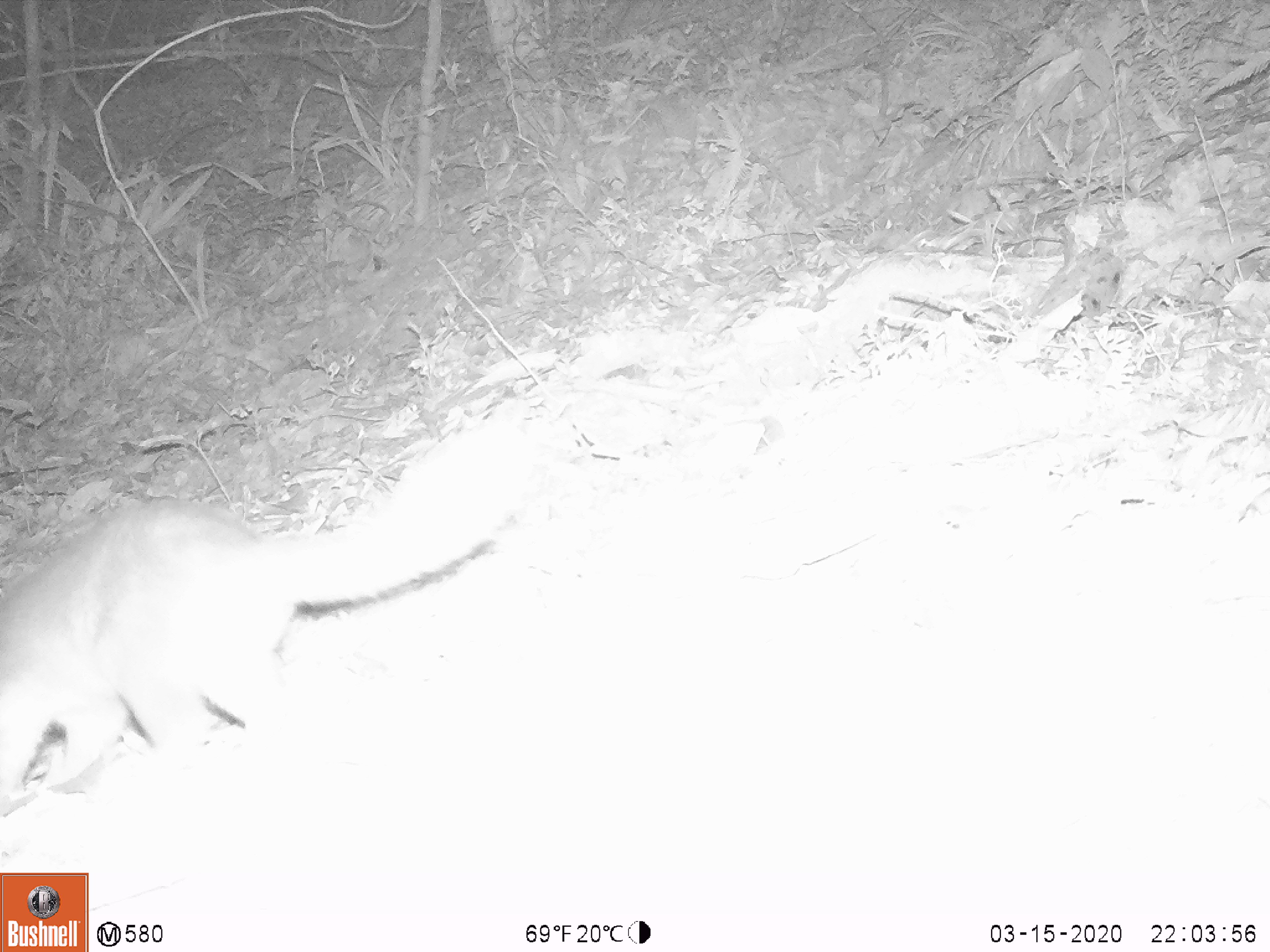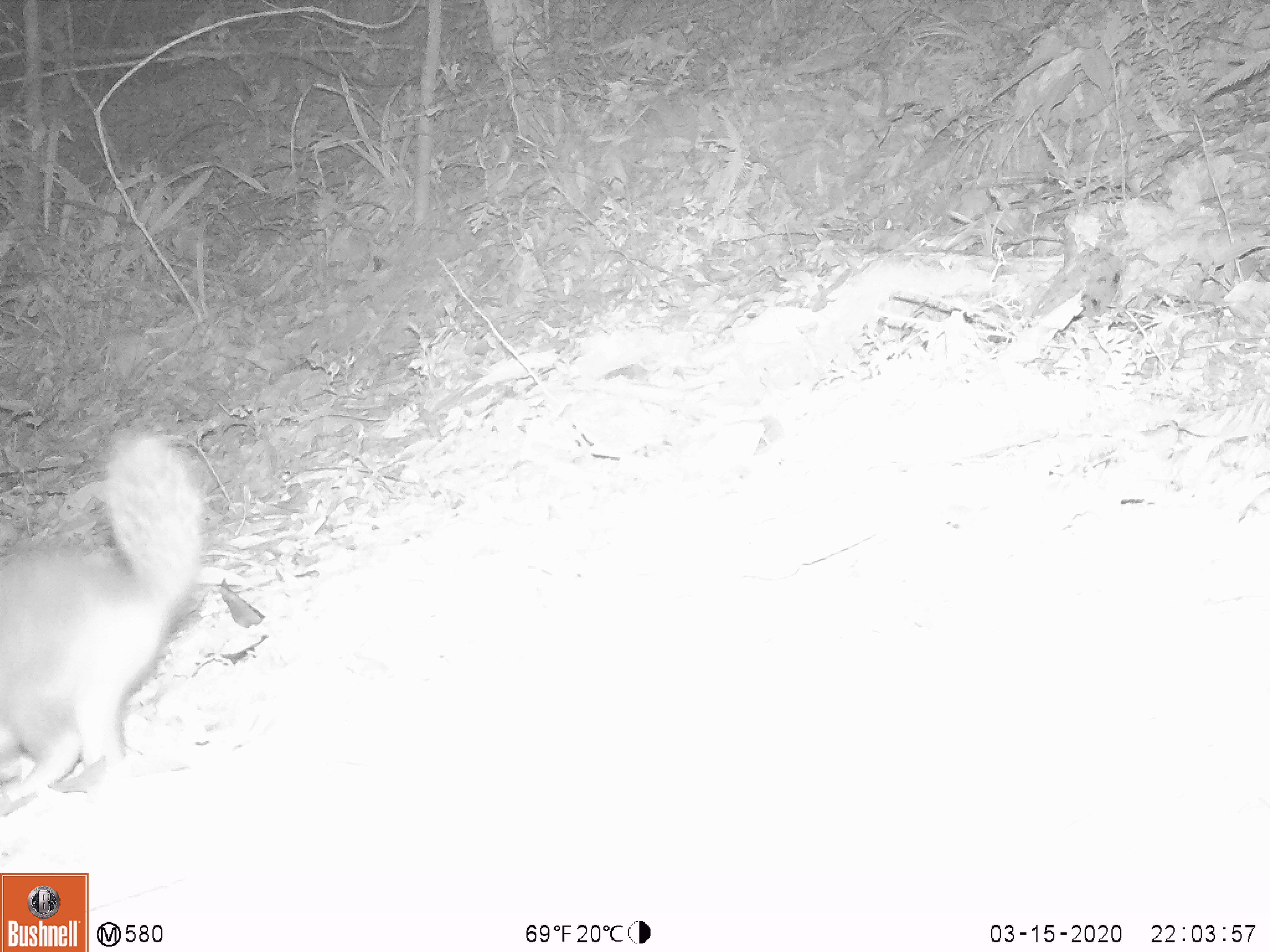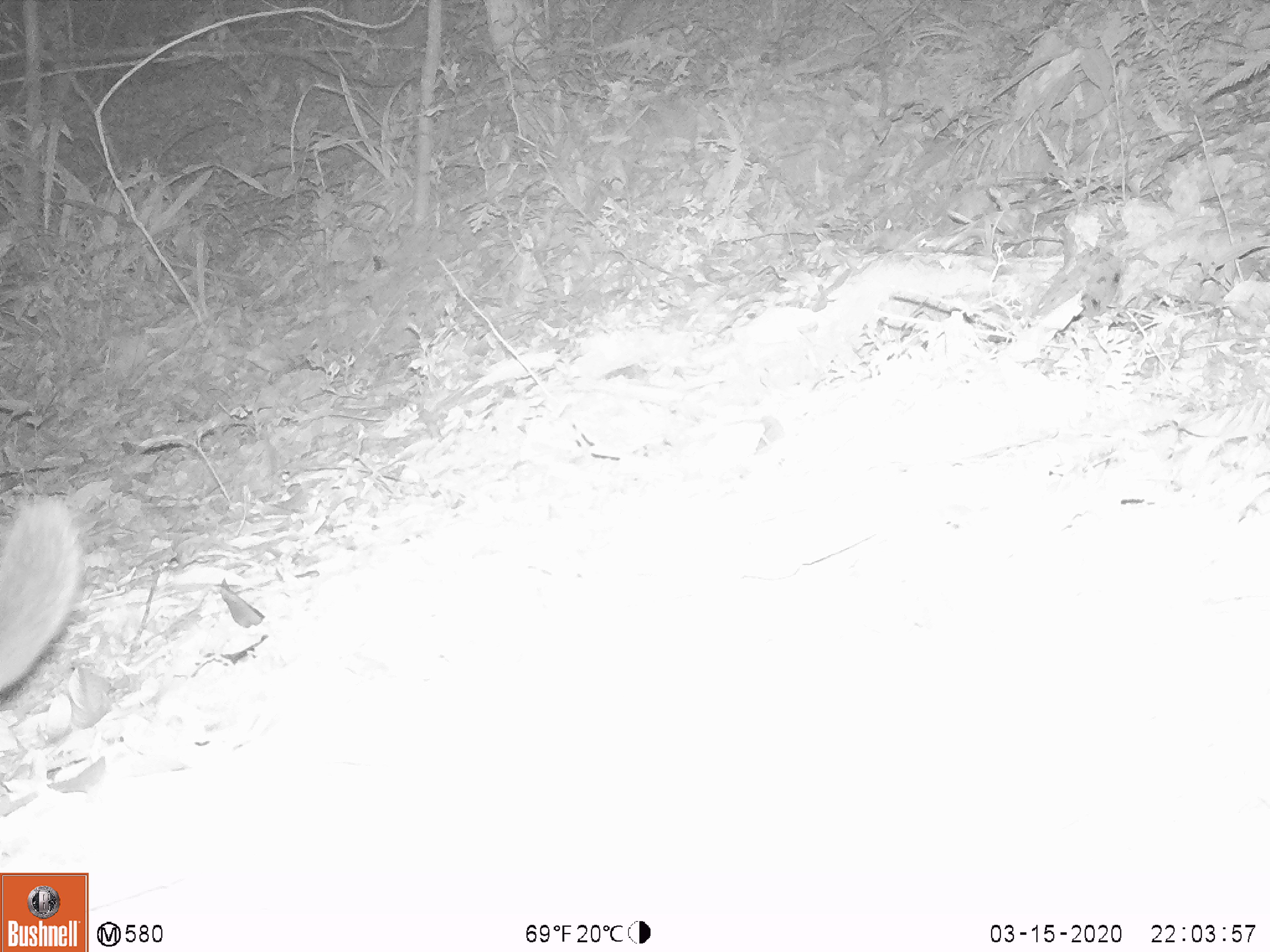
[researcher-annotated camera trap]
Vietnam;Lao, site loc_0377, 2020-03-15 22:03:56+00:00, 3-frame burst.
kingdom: Animalia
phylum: Chordata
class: Mammalia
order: Carnivora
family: Mustelidae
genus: Melogale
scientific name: Melogale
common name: ferret badger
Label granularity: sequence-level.